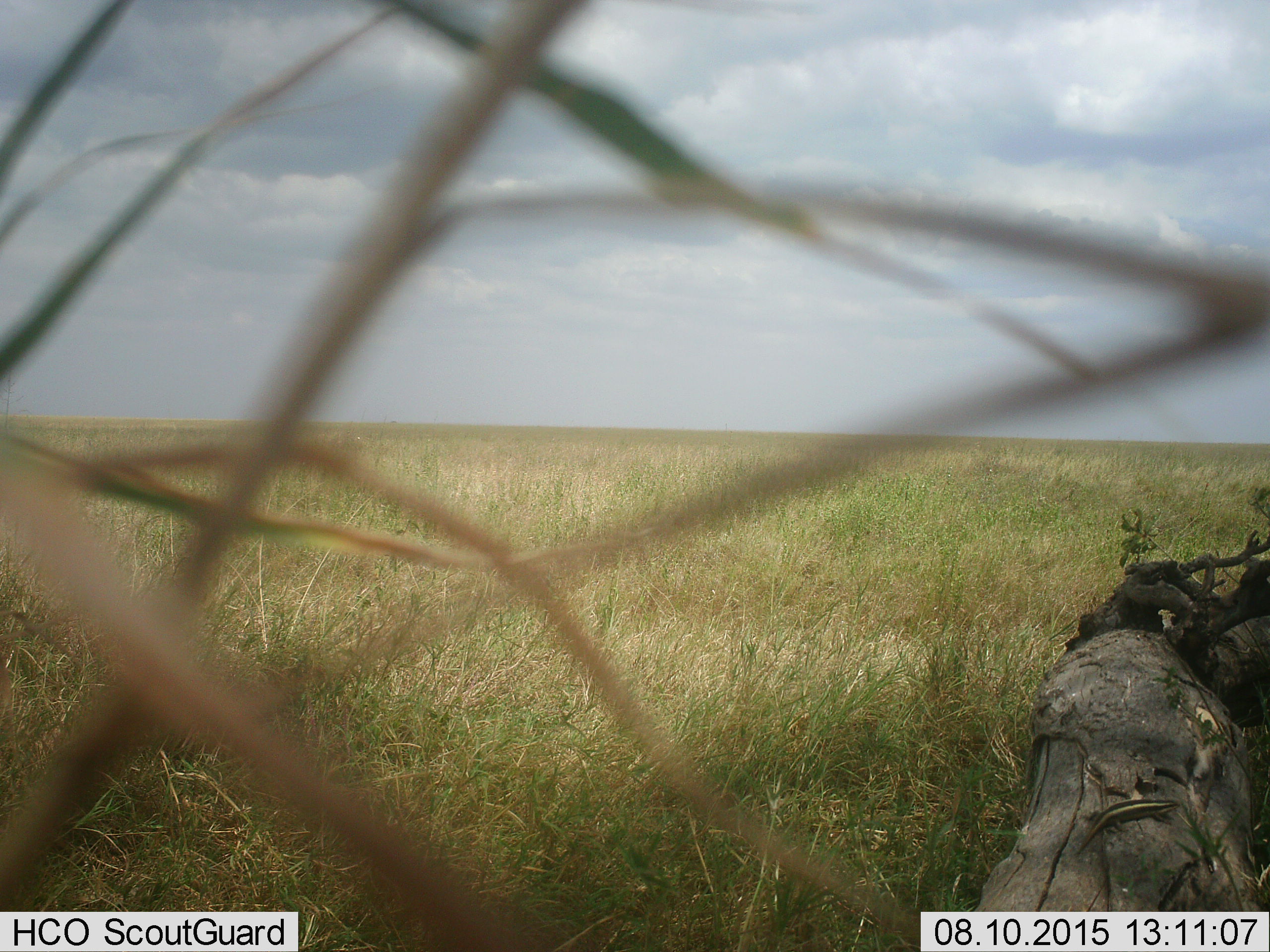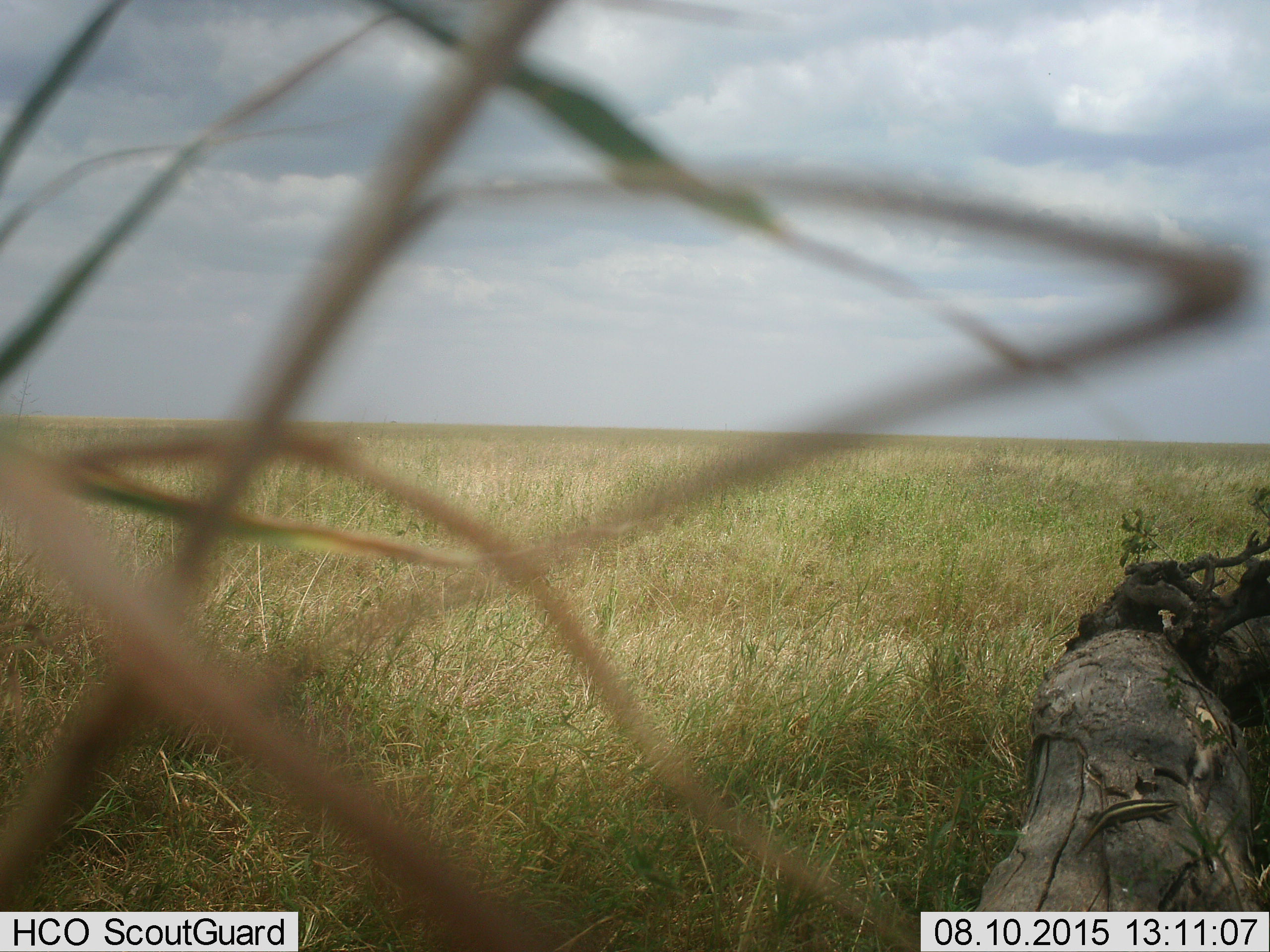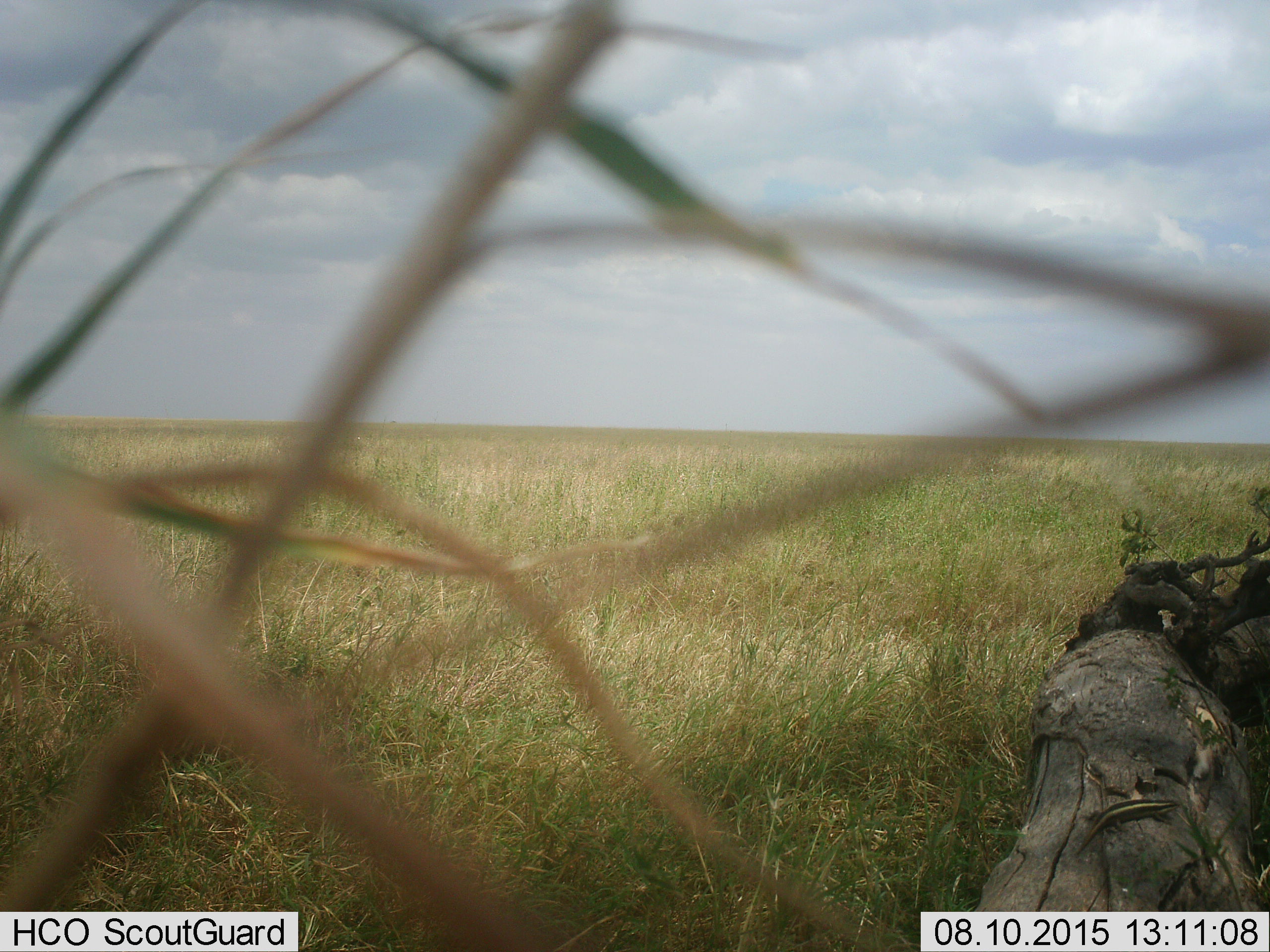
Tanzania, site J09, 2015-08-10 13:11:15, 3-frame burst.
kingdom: Animalia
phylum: Chordata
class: Reptilia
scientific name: Reptilia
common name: reptiles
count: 1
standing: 60%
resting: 40%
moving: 20%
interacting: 0%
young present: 20%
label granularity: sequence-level